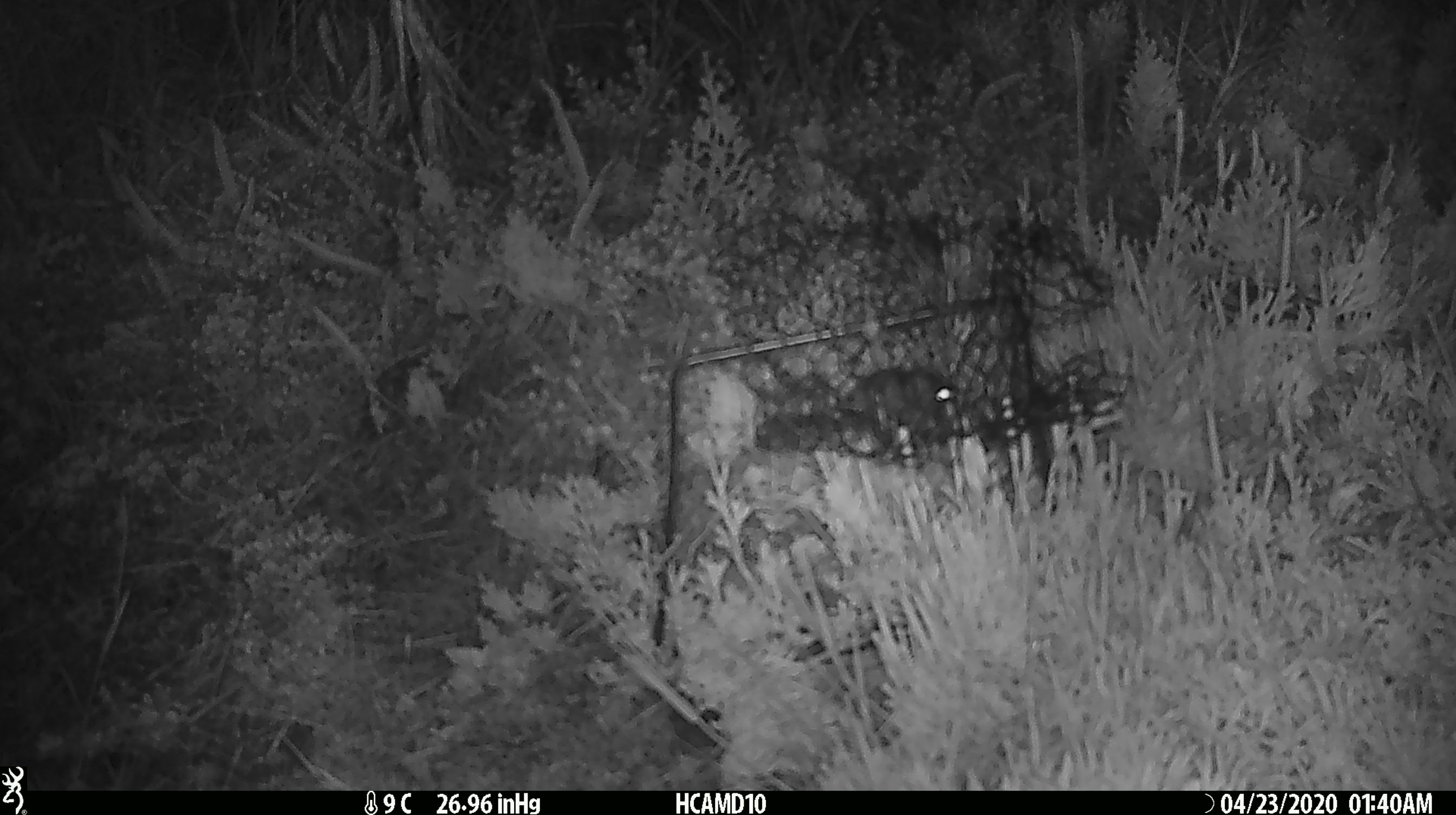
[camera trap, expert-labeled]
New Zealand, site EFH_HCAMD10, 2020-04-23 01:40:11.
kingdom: Animalia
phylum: Chordata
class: Mammalia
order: Rodentia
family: Muridae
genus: Mus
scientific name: Mus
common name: mouse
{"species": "mouse (Mus)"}